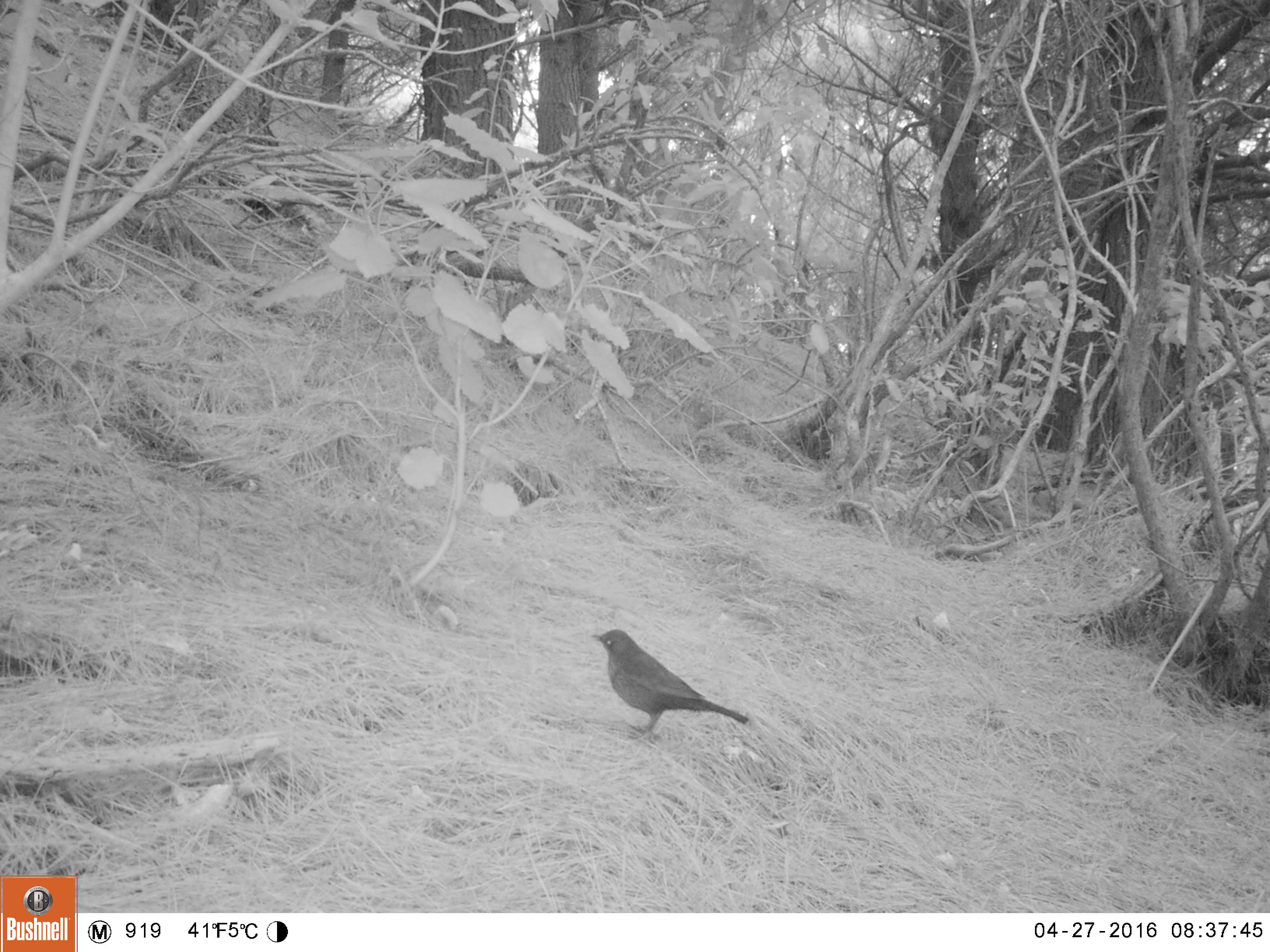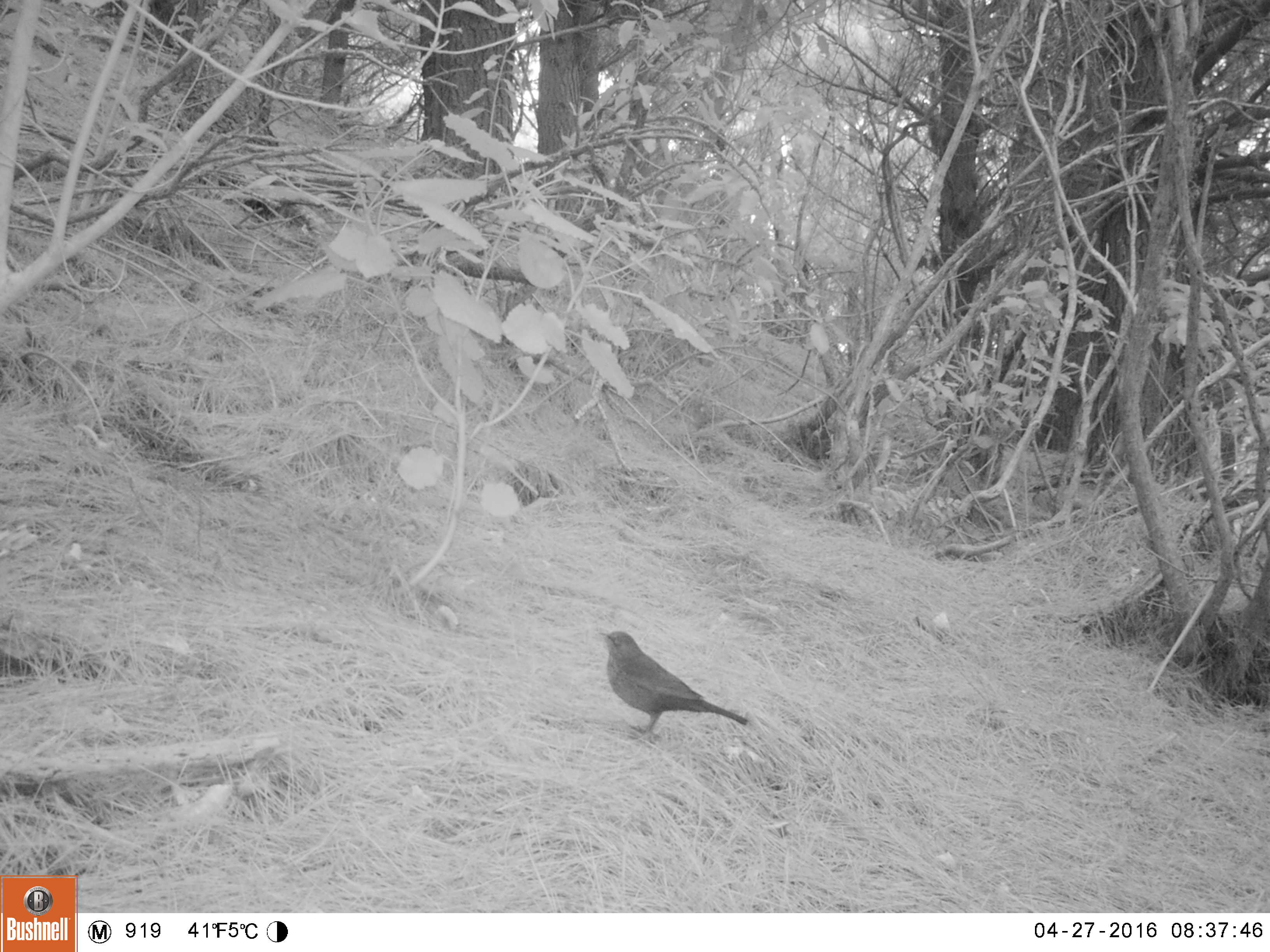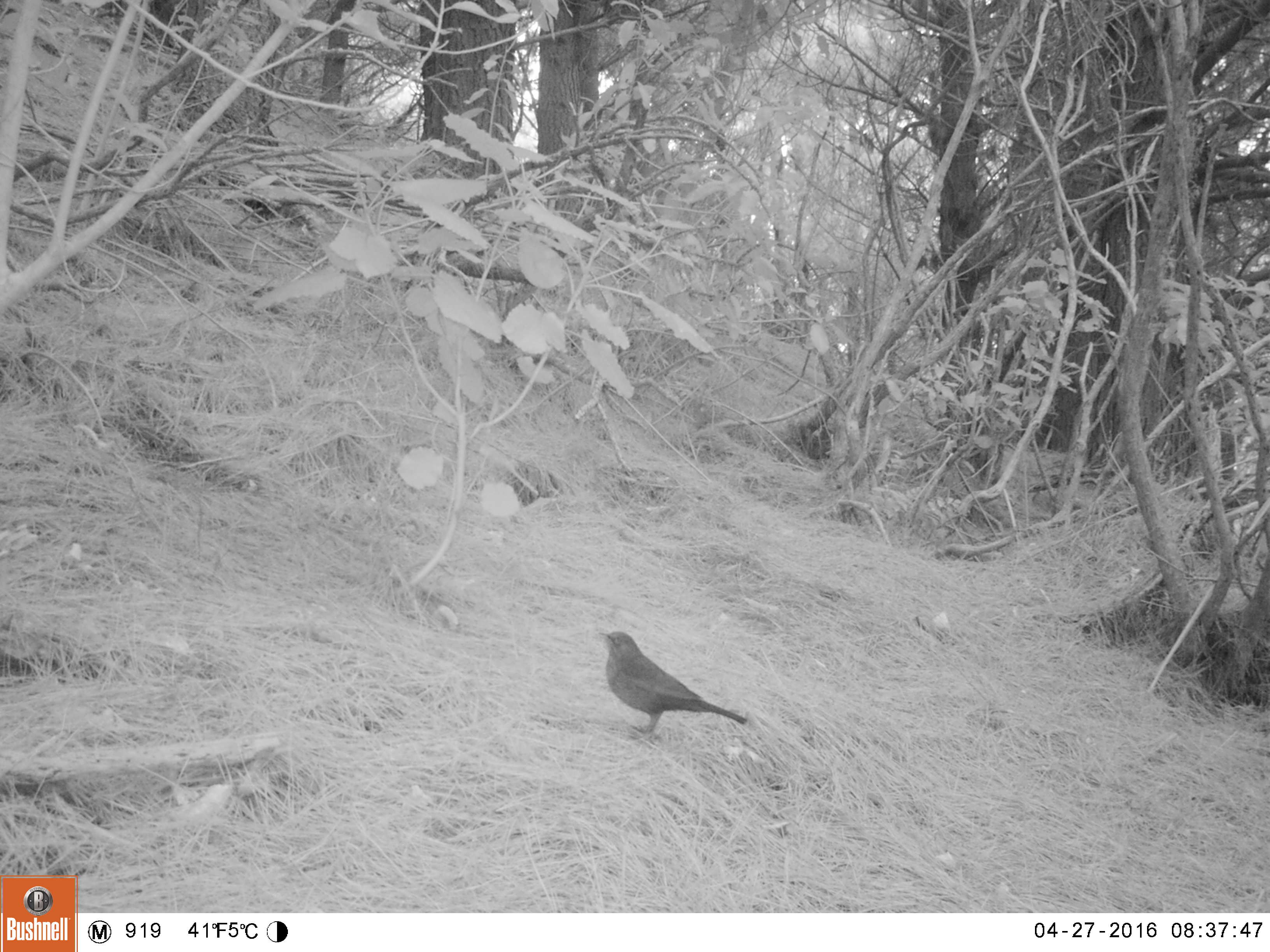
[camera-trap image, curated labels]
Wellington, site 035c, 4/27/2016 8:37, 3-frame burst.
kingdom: Animalia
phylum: Chordata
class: Aves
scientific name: Aves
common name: bird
Bird (Aves).